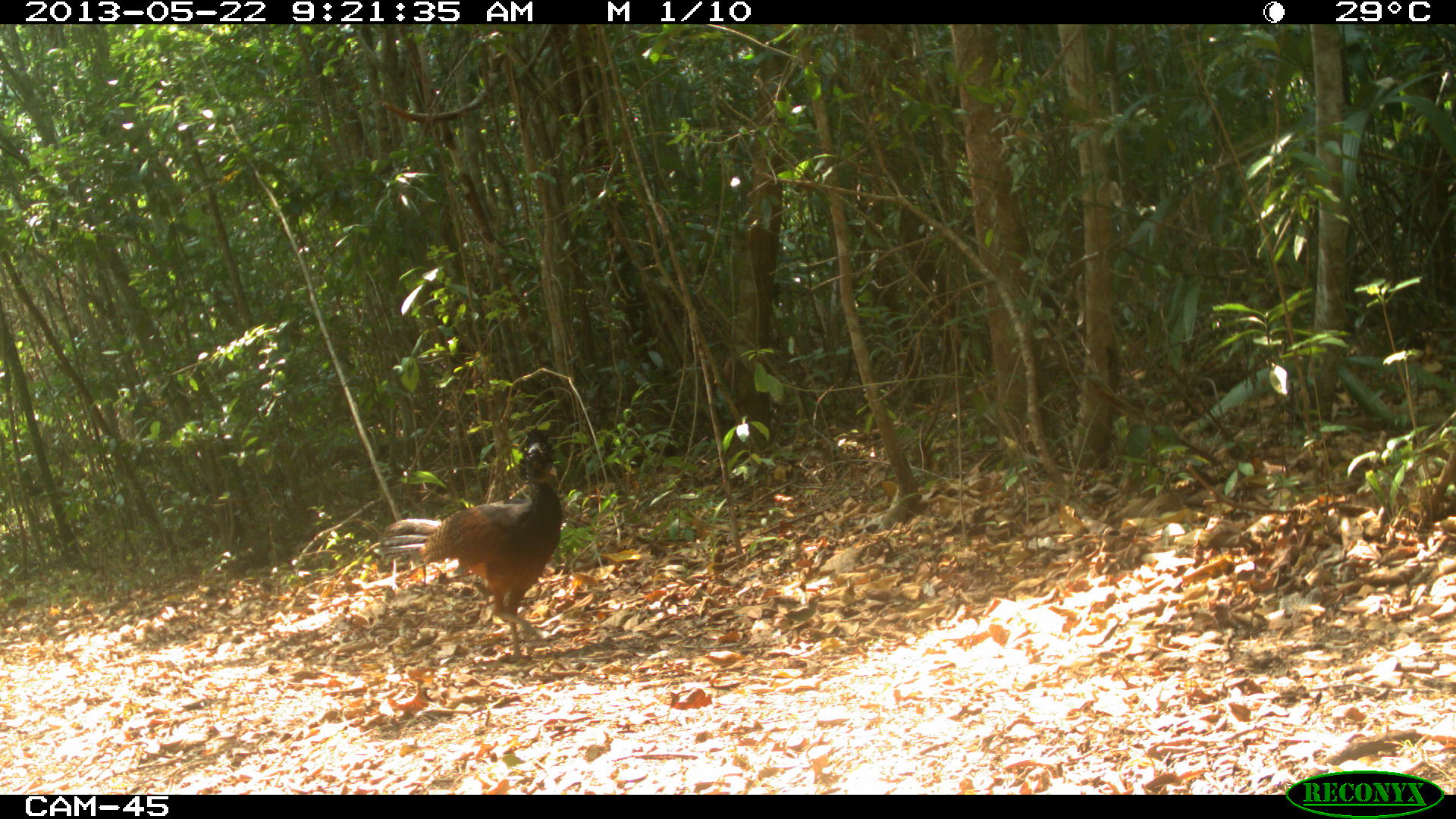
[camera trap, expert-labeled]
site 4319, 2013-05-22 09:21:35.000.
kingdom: Animalia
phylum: Chordata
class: Aves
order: Galliformes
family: Cracidae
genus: Crax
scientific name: Crax rubra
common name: great curassow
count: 1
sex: female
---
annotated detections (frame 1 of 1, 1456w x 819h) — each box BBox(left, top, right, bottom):
crax rubra: BBox(375, 426, 568, 666)